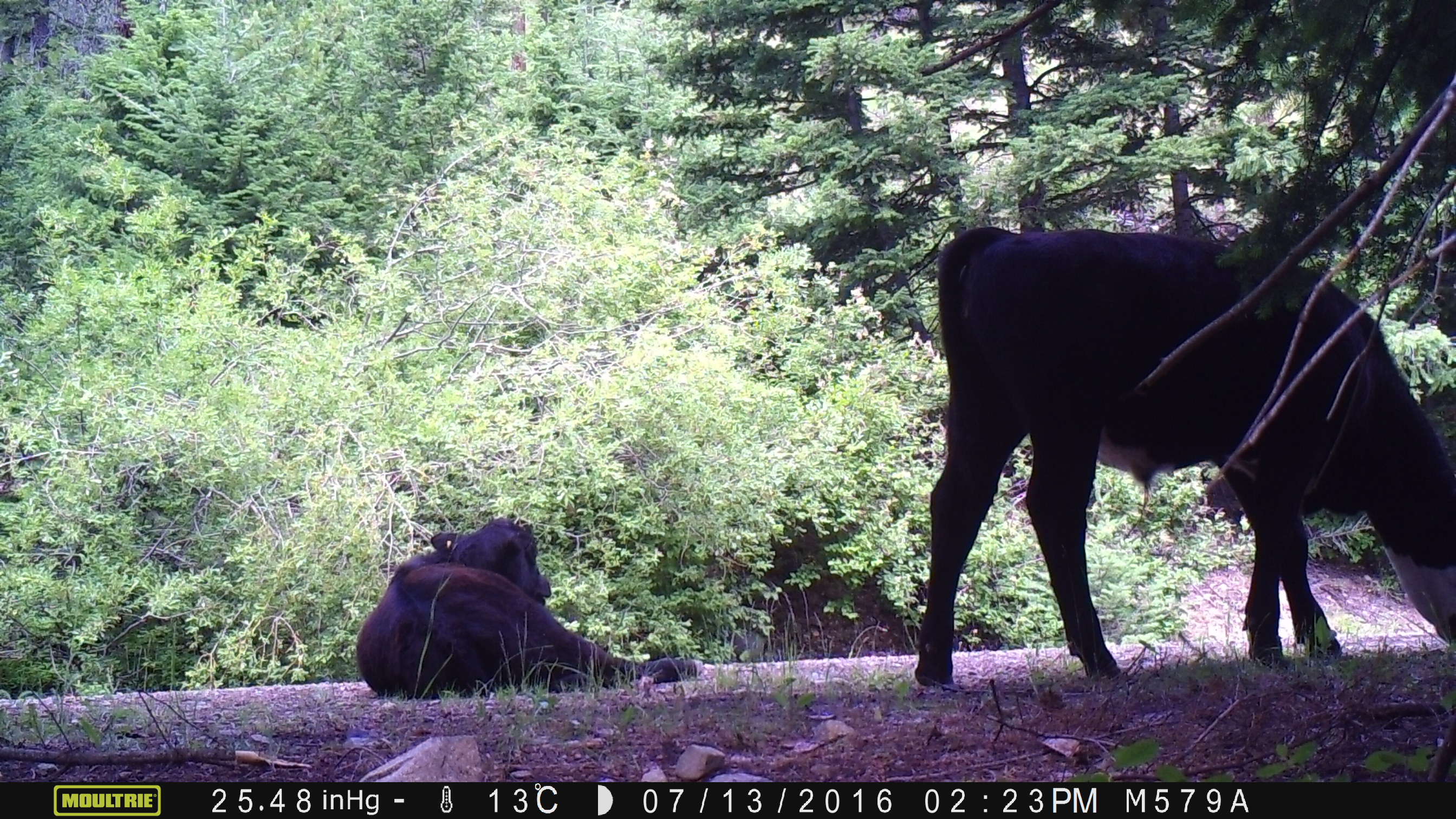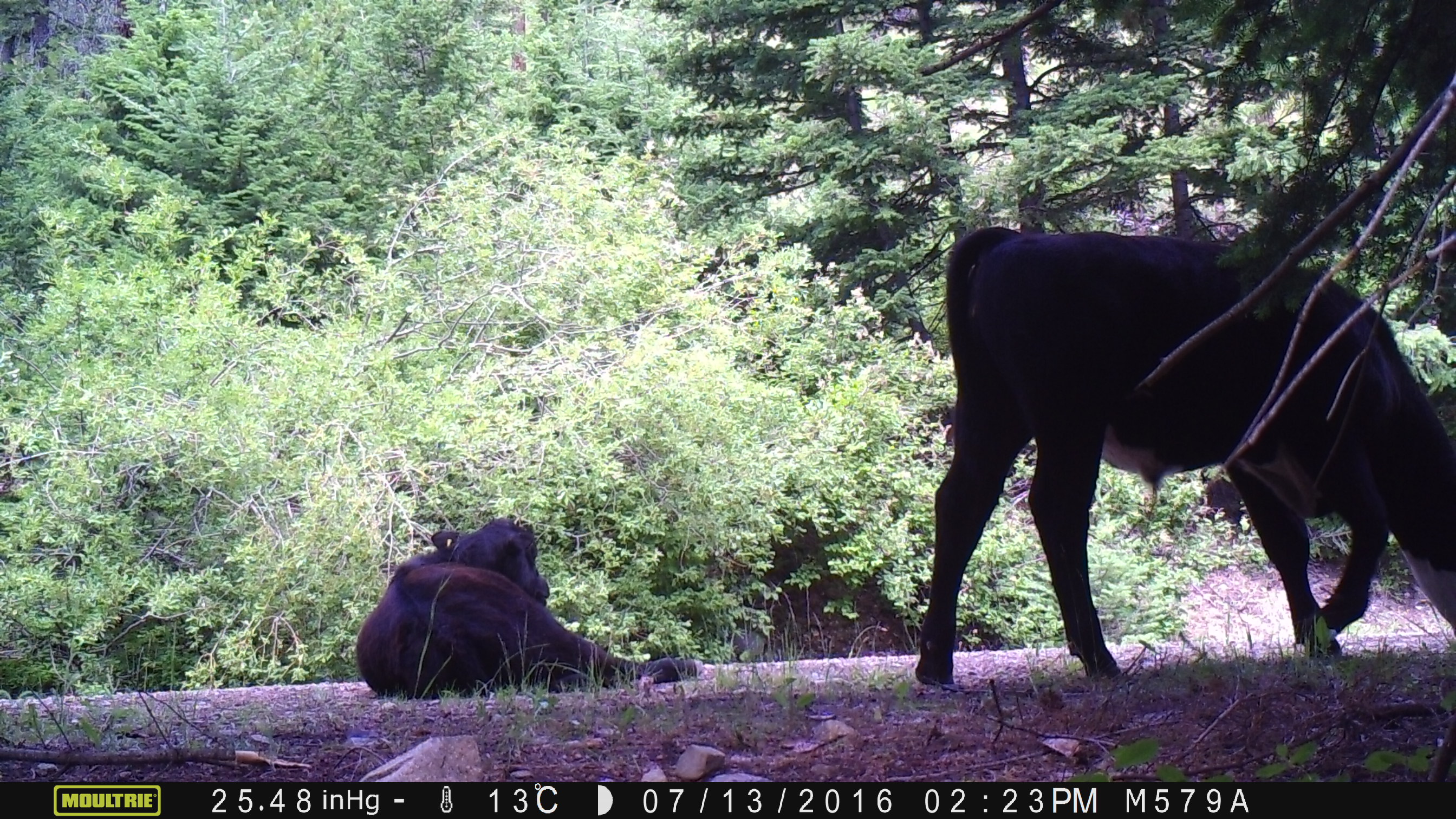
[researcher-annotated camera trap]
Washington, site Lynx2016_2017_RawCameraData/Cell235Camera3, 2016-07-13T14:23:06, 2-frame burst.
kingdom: Animalia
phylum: Chordata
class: Mammalia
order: Artiodactyla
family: Bovidae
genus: Bos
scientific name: Bos taurus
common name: domestic cattle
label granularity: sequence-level